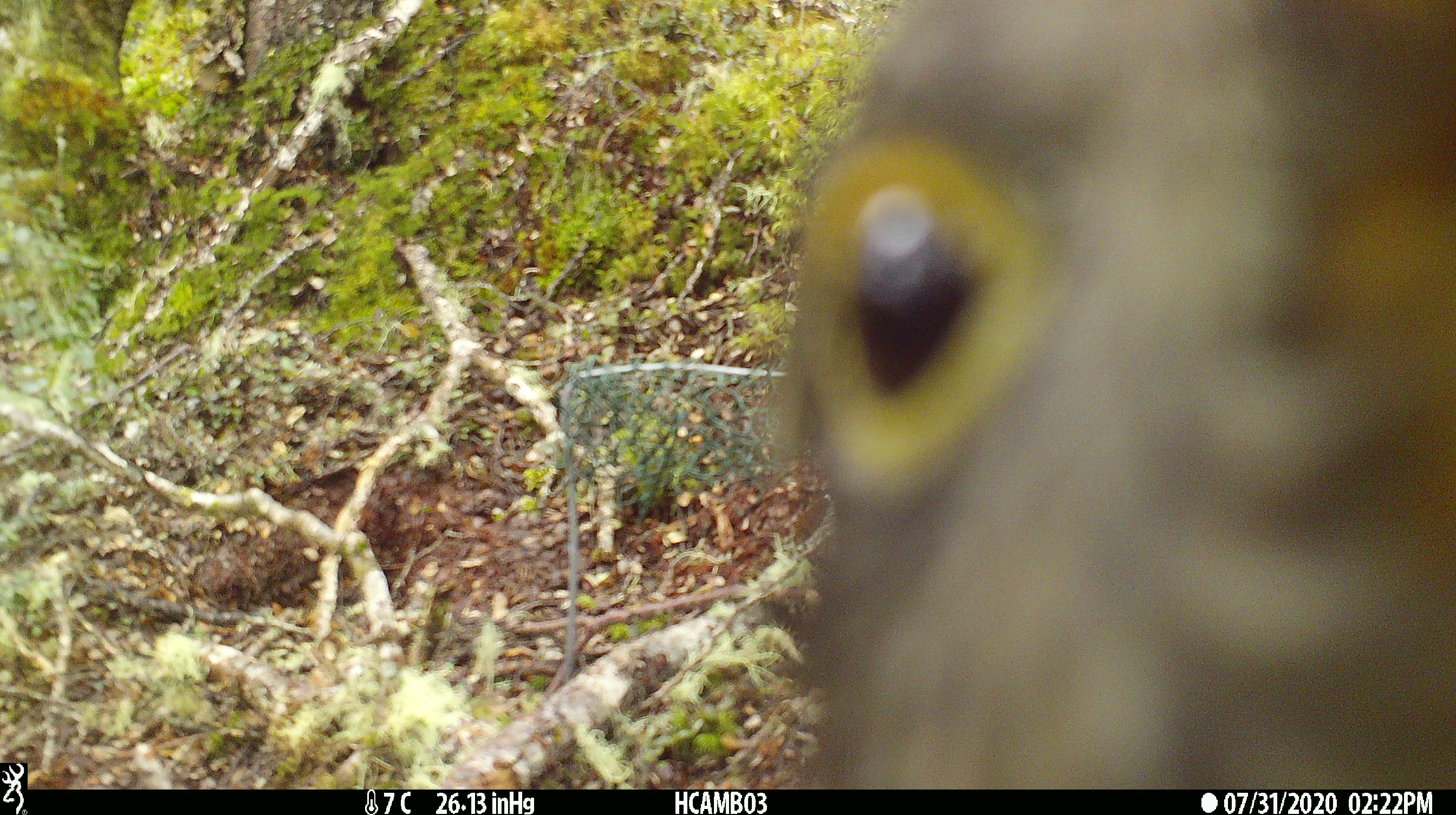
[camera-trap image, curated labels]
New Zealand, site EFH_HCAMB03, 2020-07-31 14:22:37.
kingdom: Animalia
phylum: Chordata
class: Aves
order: Psittaciformes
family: Strigopidae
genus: Nestor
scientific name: Nestor notabilis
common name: kea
Kea (Nestor notabilis).